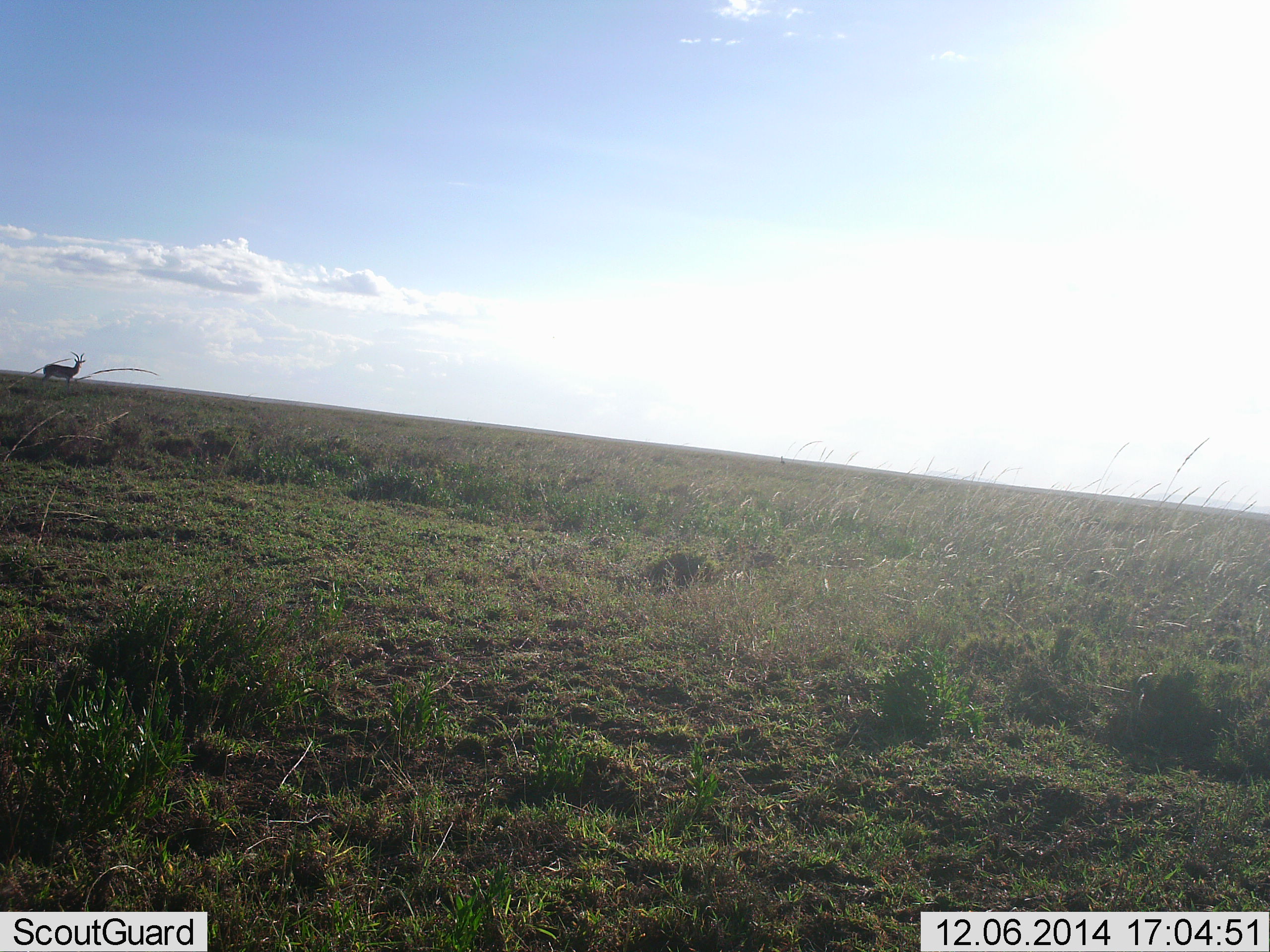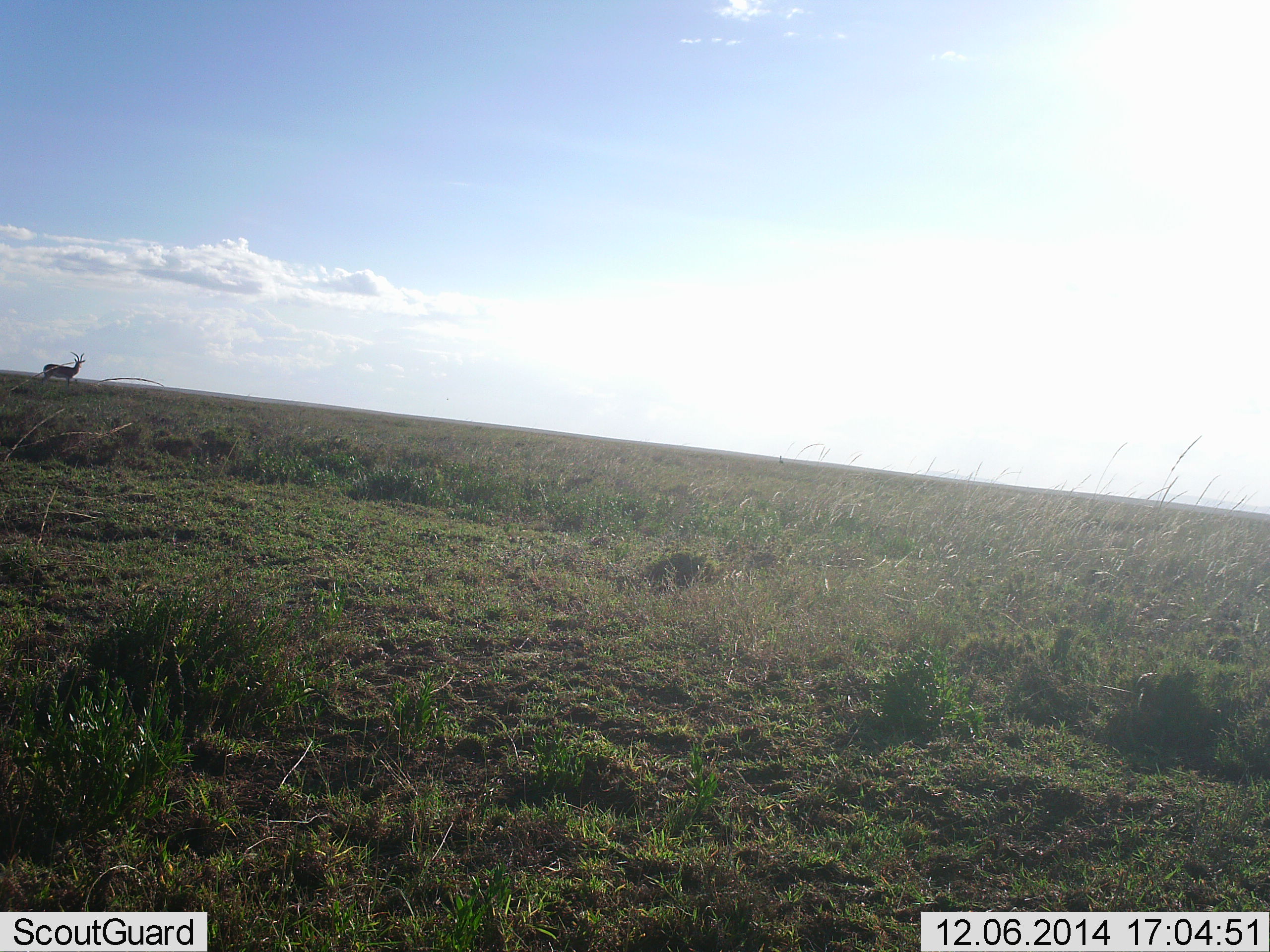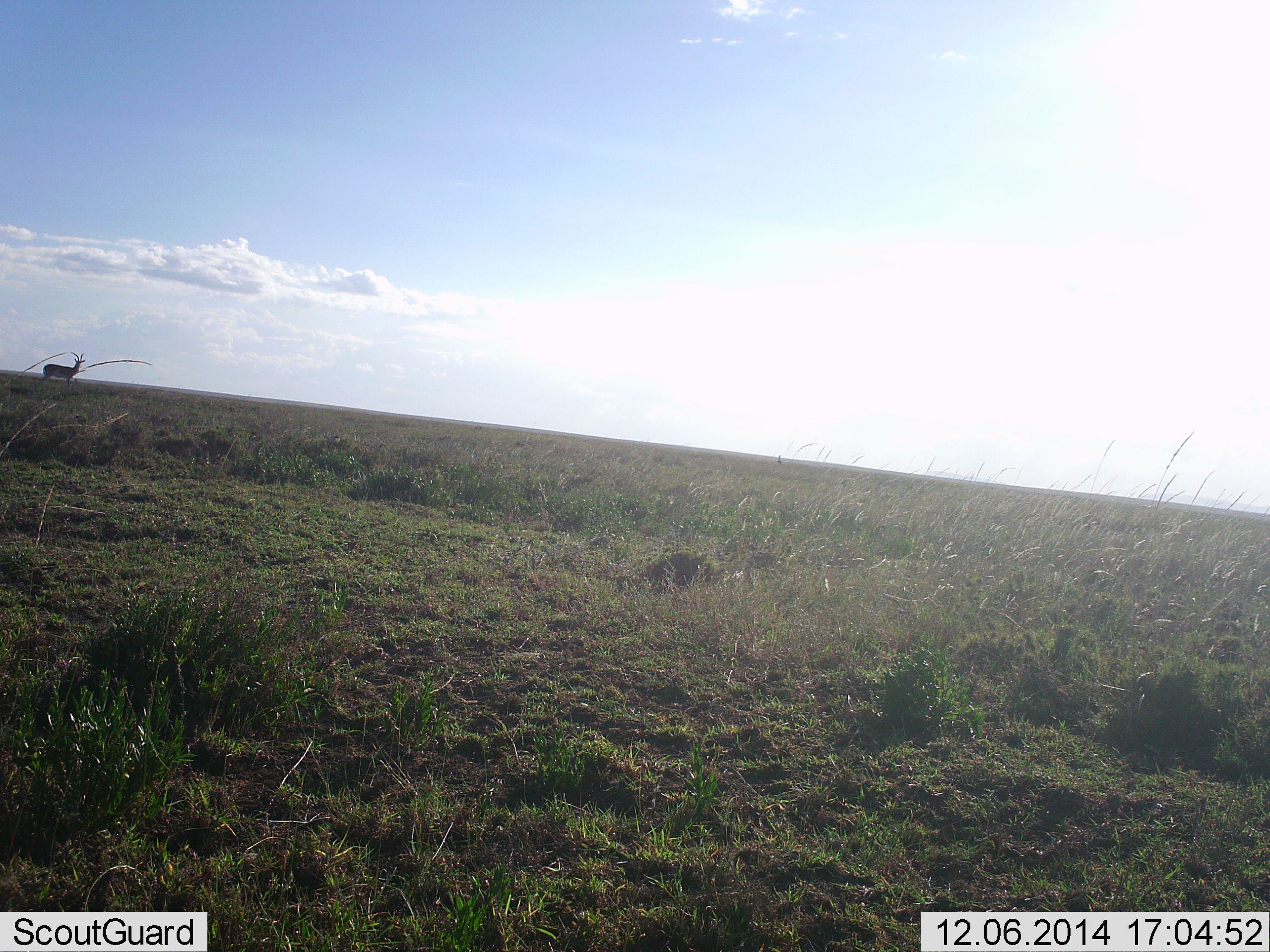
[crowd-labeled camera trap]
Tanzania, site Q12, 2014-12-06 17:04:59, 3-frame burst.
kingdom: Animalia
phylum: Chordata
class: Mammalia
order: Artiodactyla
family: Bovidae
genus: Aepyceros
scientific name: Aepyceros melampus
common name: impala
Impala (Aepyceros melampus), count 1. Behavior (volunteer vote fractions): standing 100%, resting 0%, moving 0%, interacting 0%. Young present (vote fraction): 0%. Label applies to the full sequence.